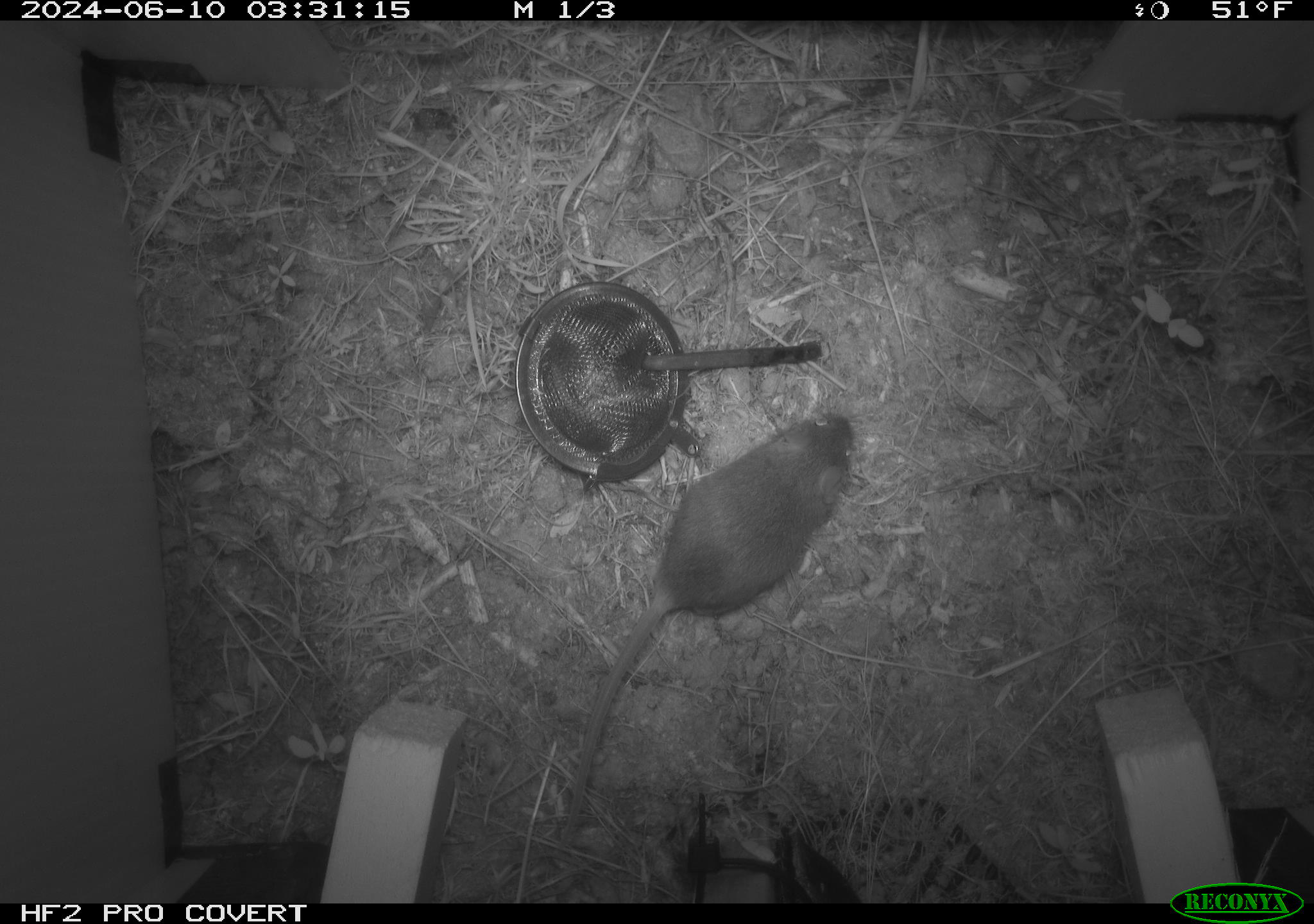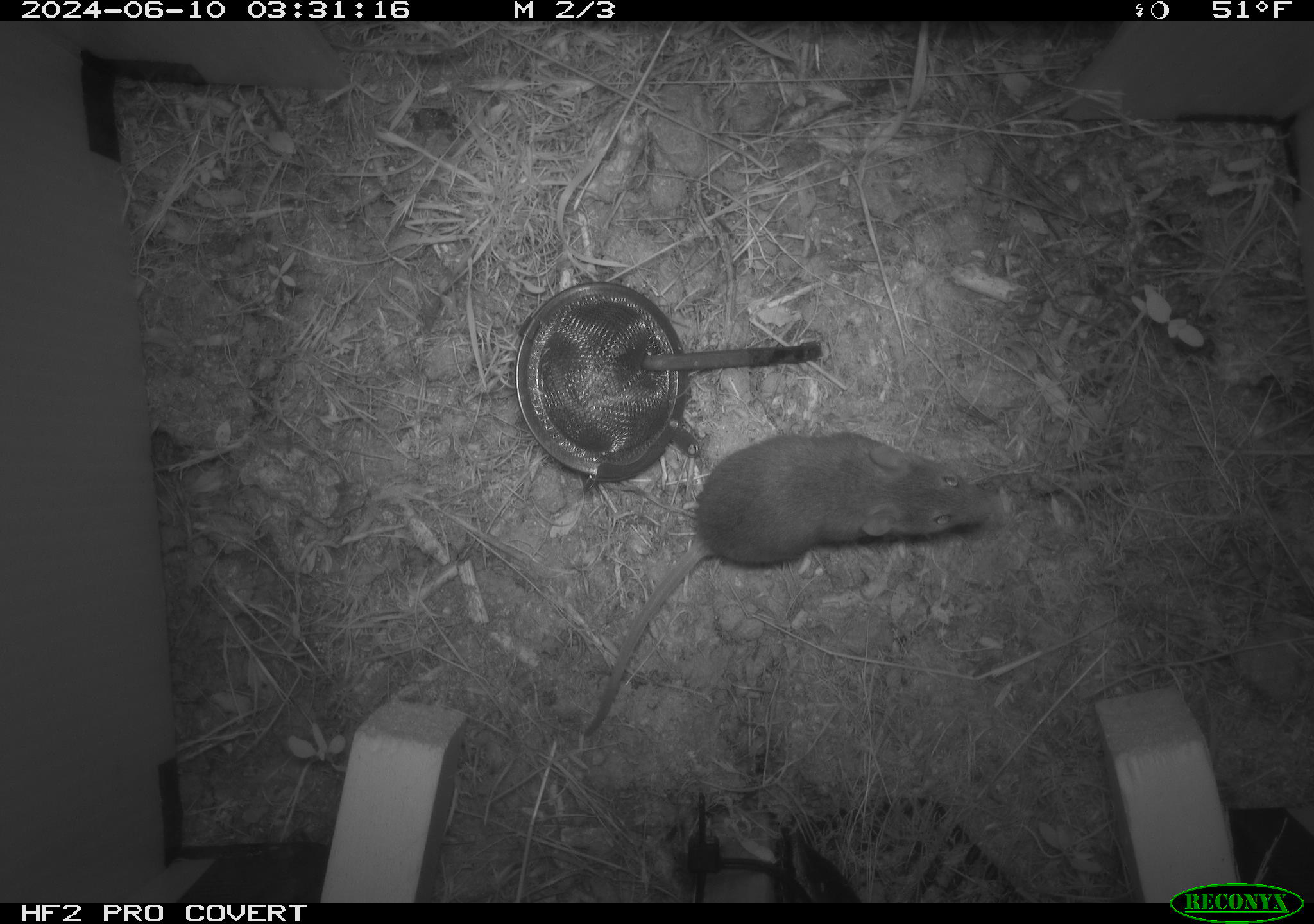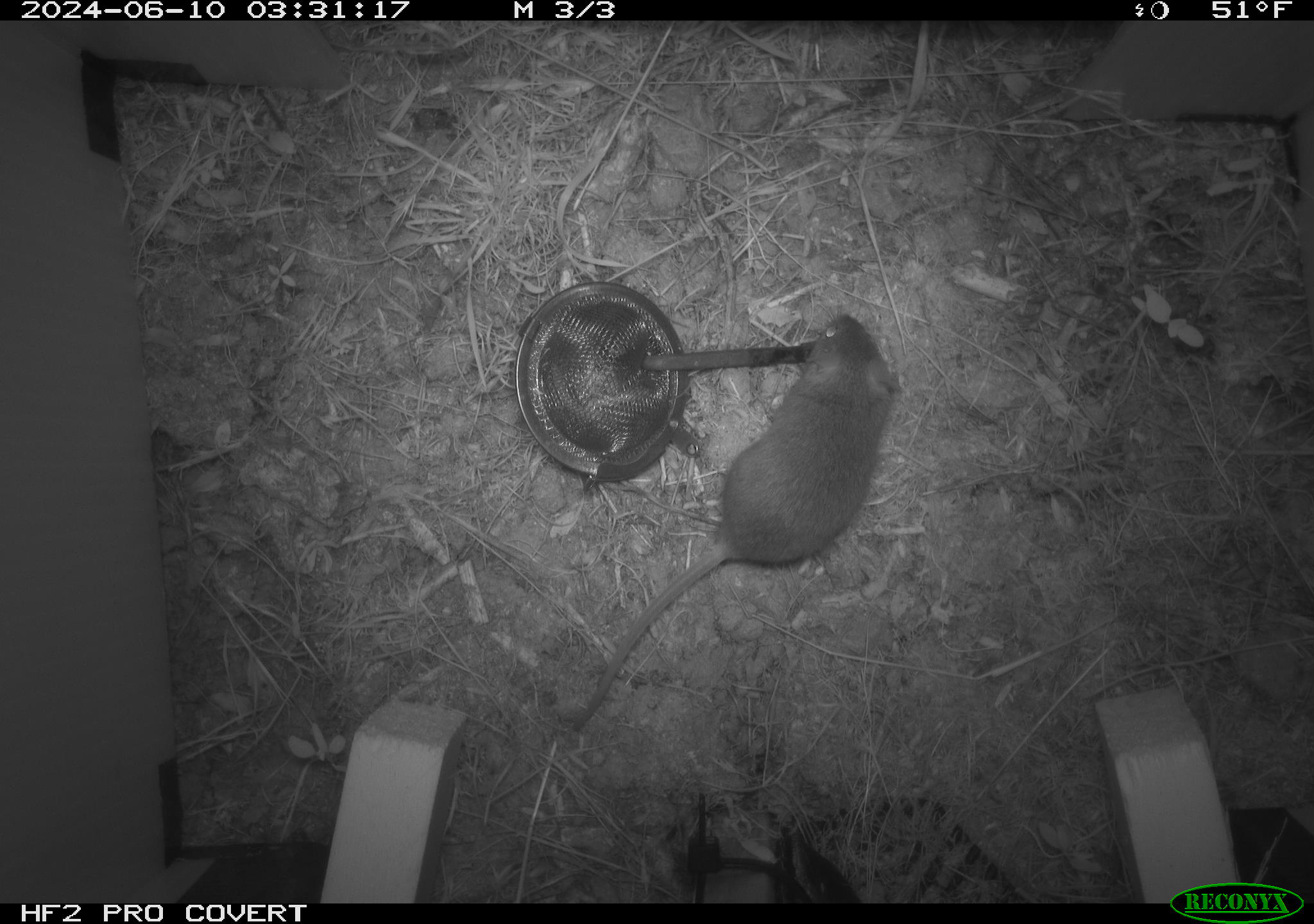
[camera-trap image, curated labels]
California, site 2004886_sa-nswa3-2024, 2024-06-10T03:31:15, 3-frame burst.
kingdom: Animalia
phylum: Chordata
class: Mammalia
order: Rodentia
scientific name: Rodentia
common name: rodent